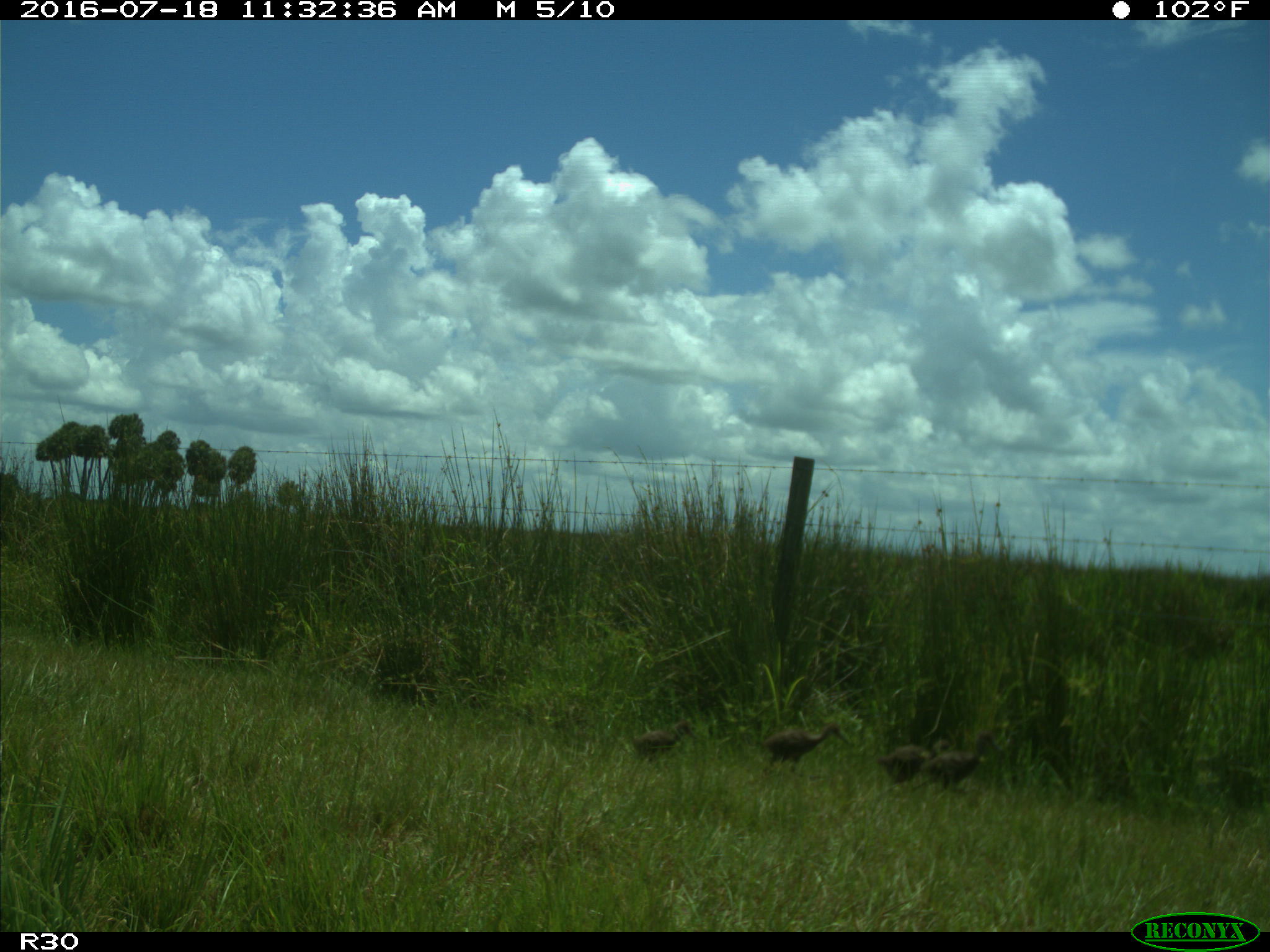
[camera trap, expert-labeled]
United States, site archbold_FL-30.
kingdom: Animalia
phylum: Chordata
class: Aves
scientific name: Aves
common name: birds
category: unidentified bird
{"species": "unidentified bird (birds) (Aves)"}